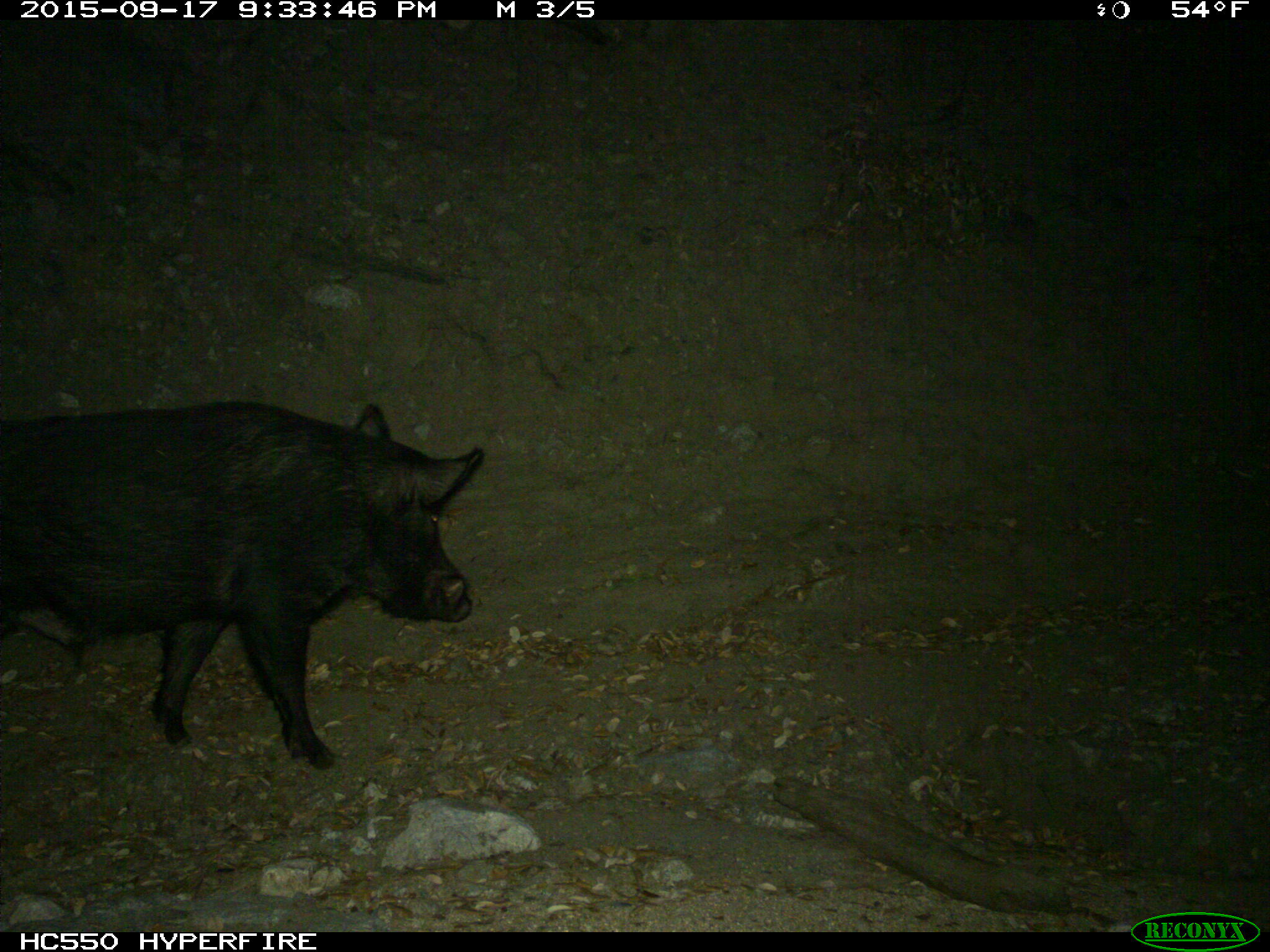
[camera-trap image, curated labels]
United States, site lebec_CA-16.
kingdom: Animalia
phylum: Chordata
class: Mammalia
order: Artiodactyla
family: Suidae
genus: Sus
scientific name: Sus scrofa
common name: wild boar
Sus scrofa (wild boar).